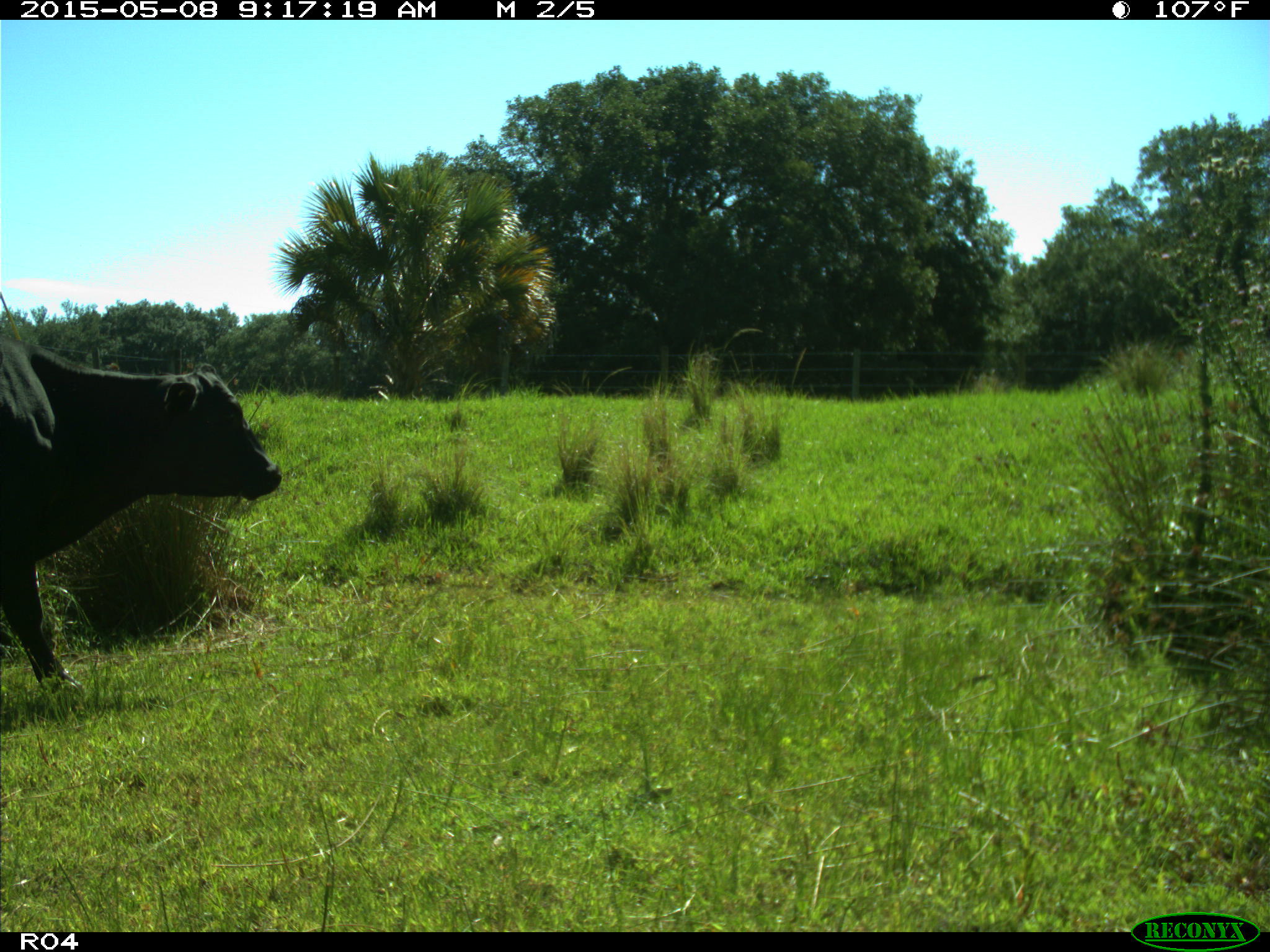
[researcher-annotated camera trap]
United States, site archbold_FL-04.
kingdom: Animalia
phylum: Chordata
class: Mammalia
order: Artiodactyla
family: Bovidae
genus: Bos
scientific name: Bos taurus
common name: domestic cow